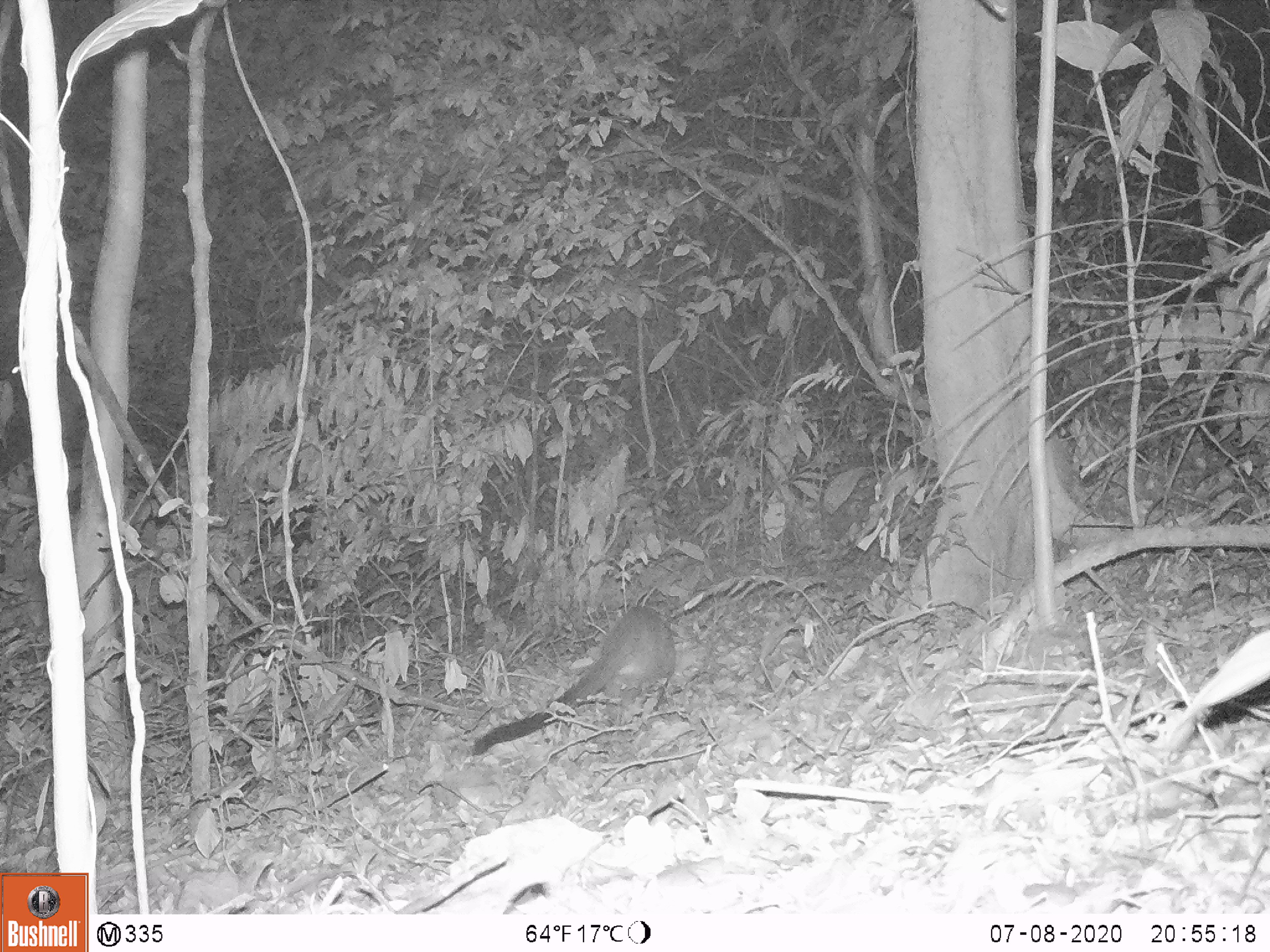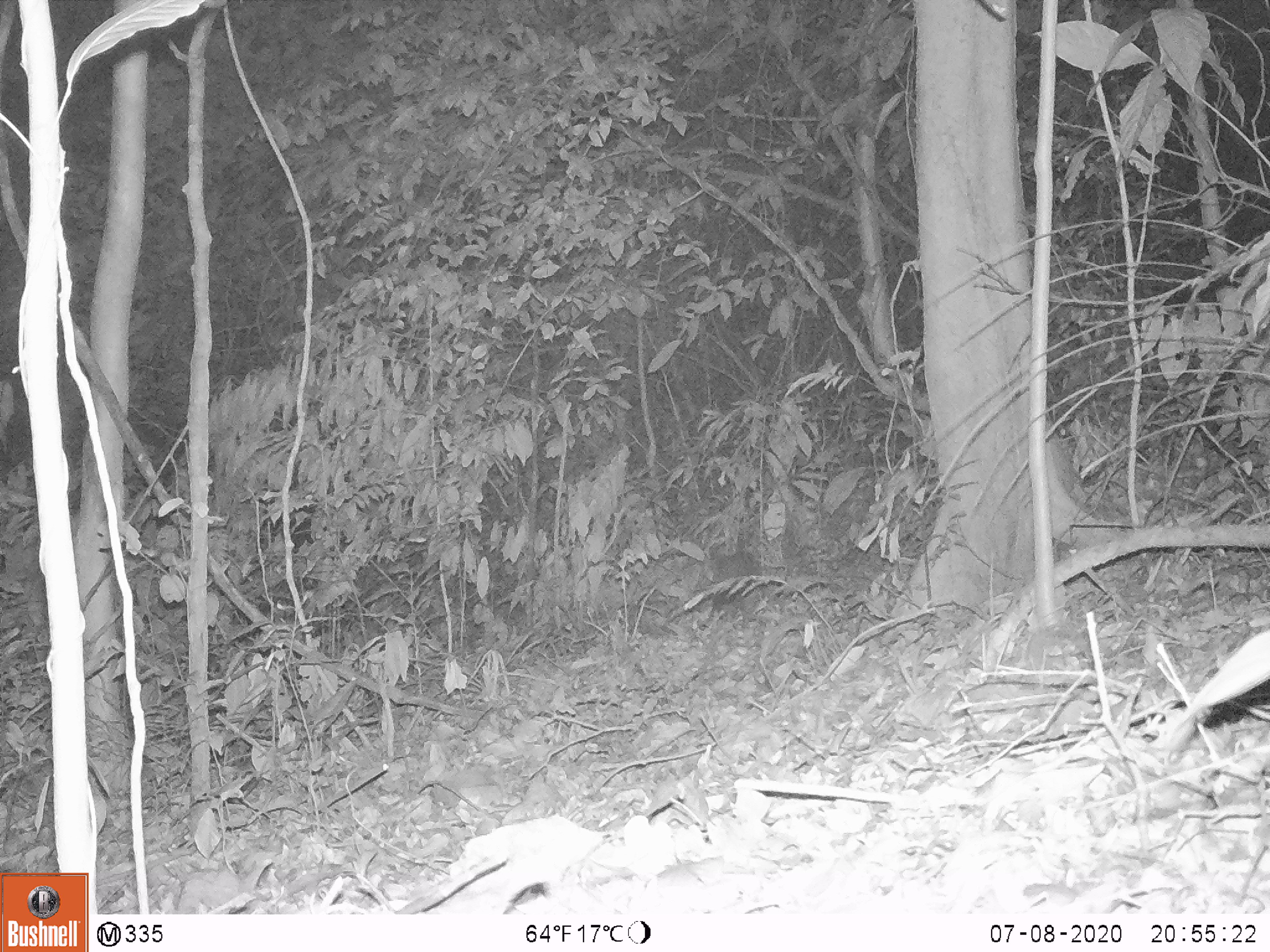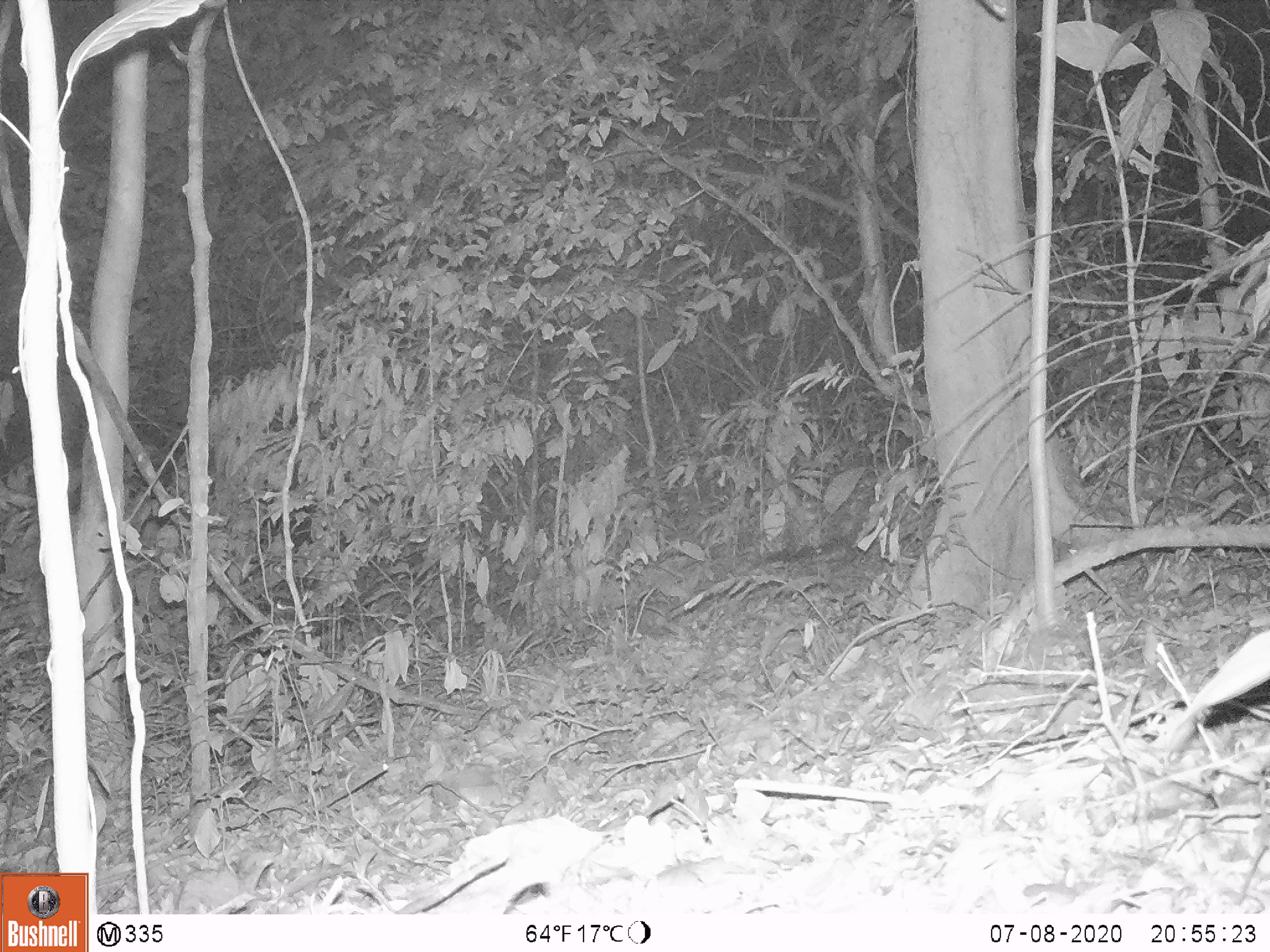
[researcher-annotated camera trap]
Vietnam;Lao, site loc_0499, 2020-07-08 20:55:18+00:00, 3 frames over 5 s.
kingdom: Animalia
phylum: Chordata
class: Mammalia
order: Carnivora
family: Viverridae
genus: Paguma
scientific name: Paguma larvata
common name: masked palm civet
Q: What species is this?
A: Masked palm civet (Paguma larvata).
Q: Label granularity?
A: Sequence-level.